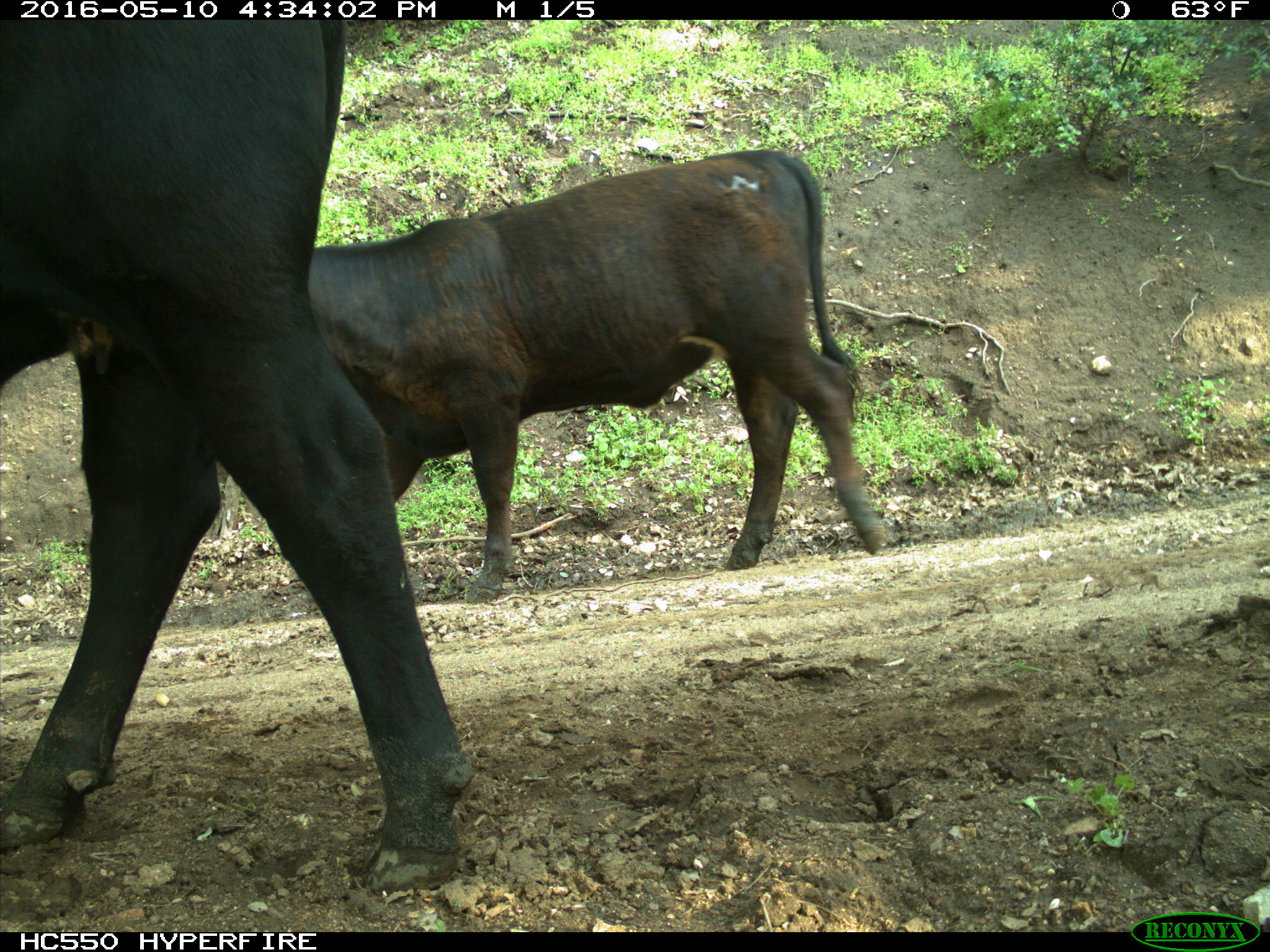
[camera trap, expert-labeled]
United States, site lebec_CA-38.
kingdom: Animalia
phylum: Chordata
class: Mammalia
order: Artiodactyla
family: Bovidae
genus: Bos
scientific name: Bos taurus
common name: domestic cow